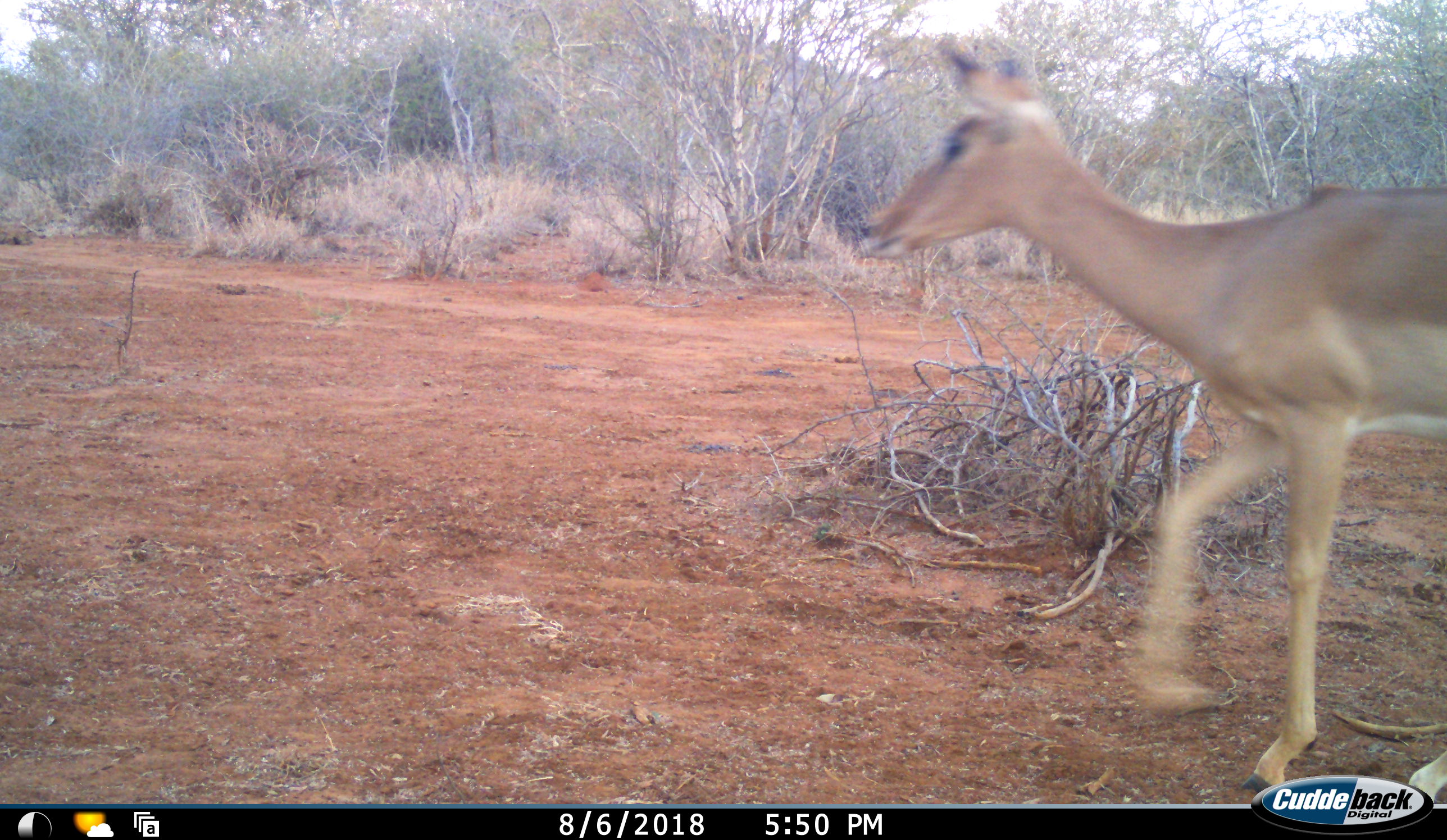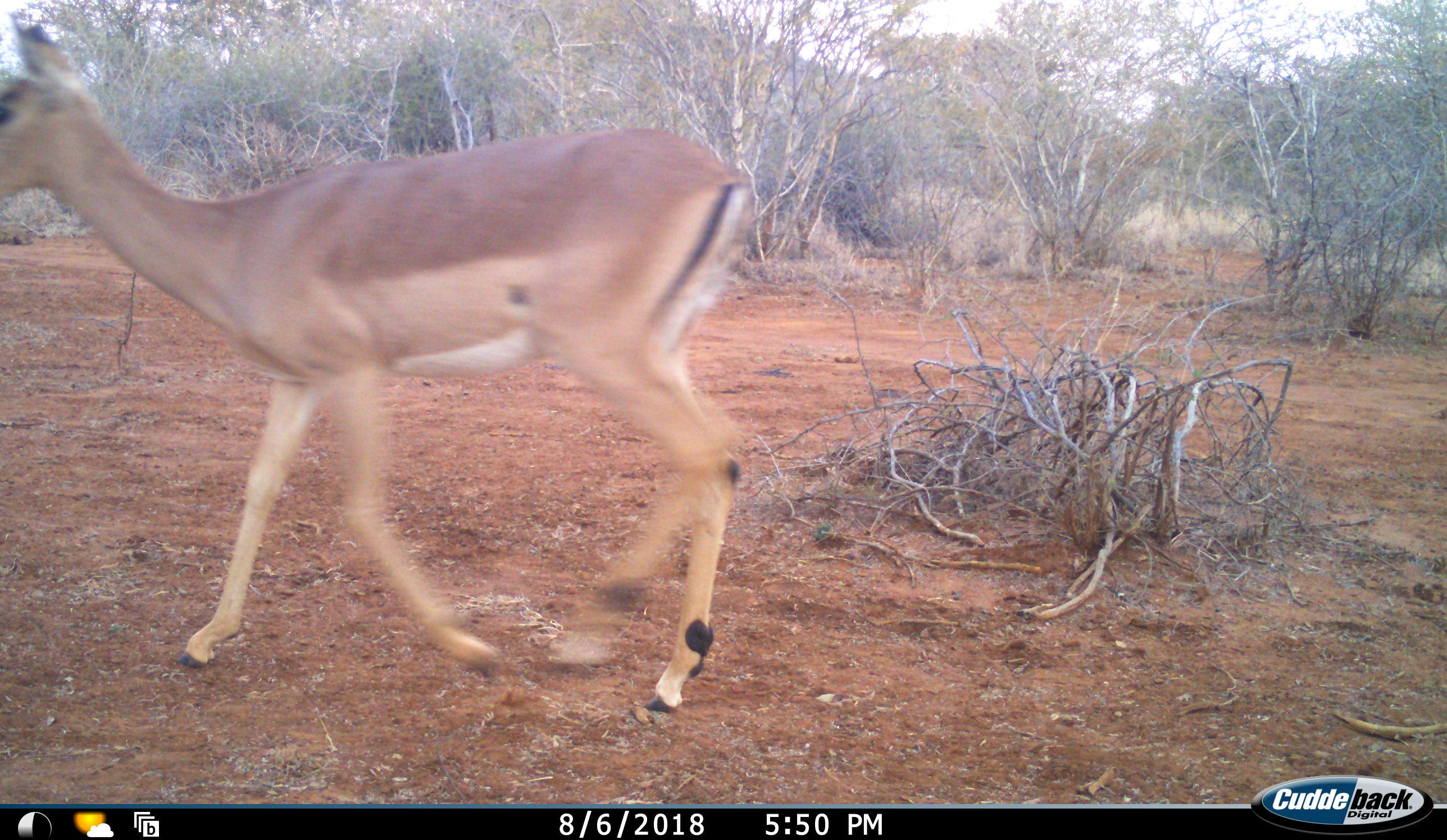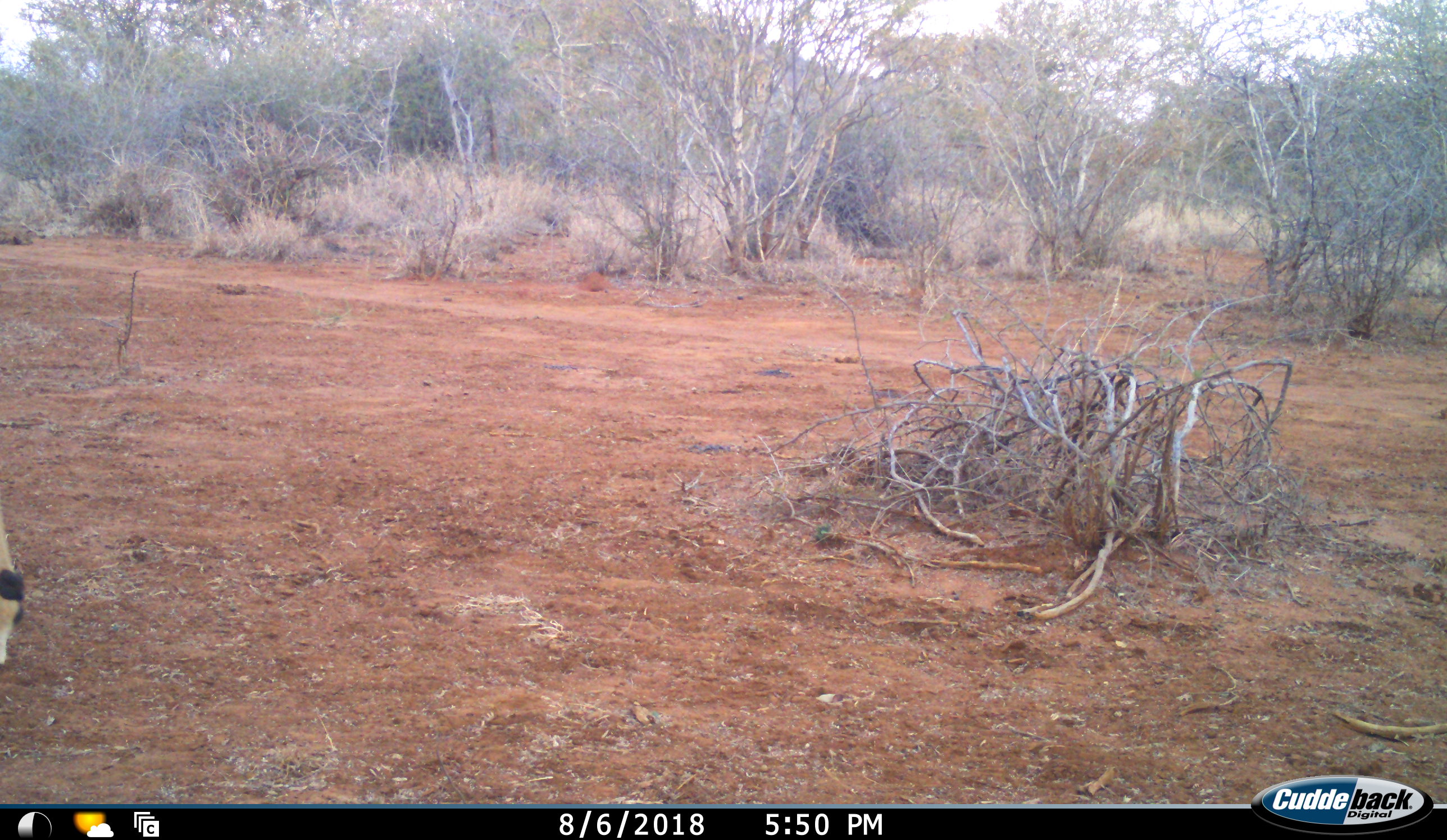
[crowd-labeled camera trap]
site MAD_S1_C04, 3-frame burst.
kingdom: Animalia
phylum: Chordata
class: Mammalia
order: Artiodactyla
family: Bovidae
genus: Aepyceros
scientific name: Aepyceros melampus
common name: impala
Impala (Aepyceros melampus), count 1. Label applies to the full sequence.